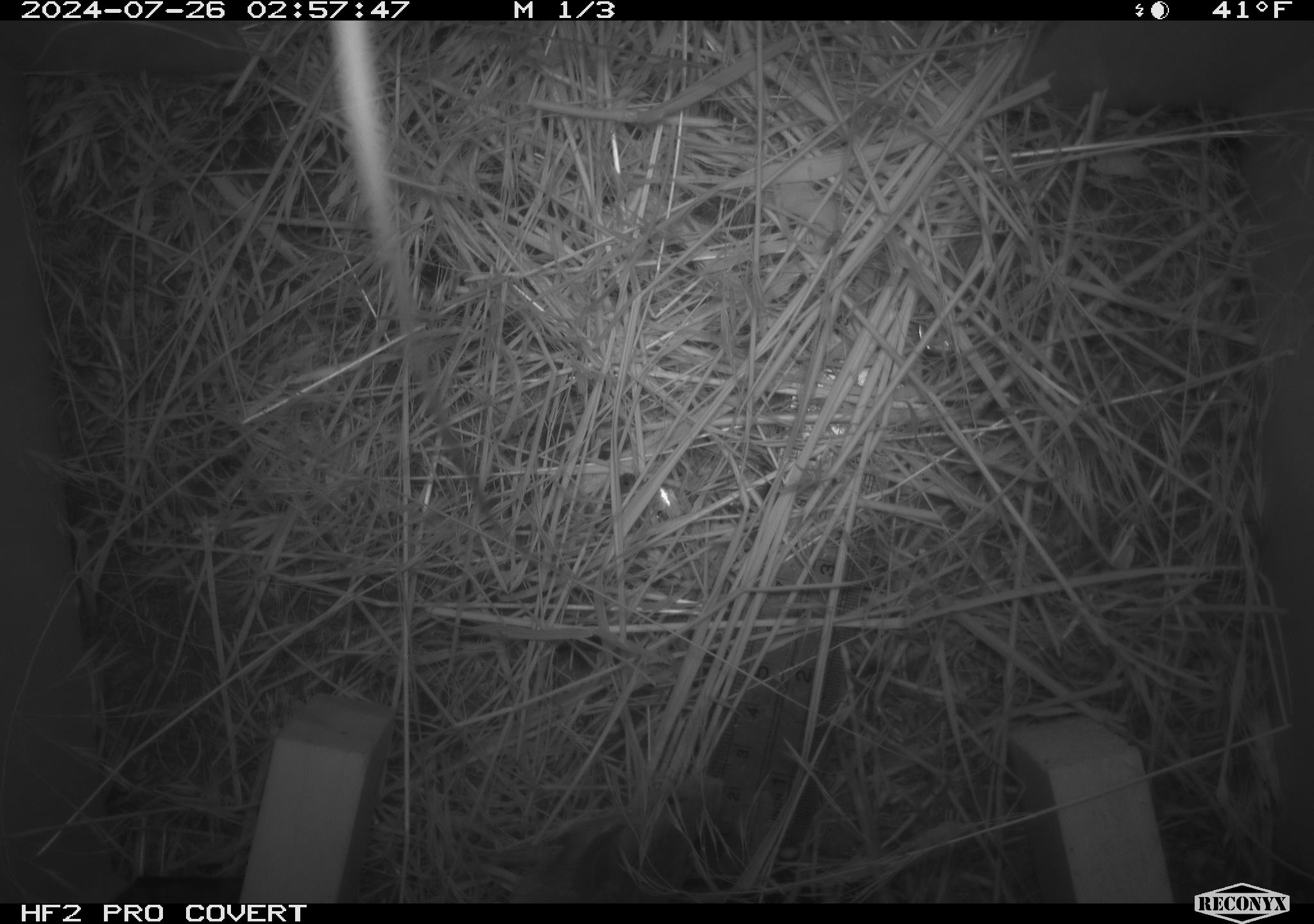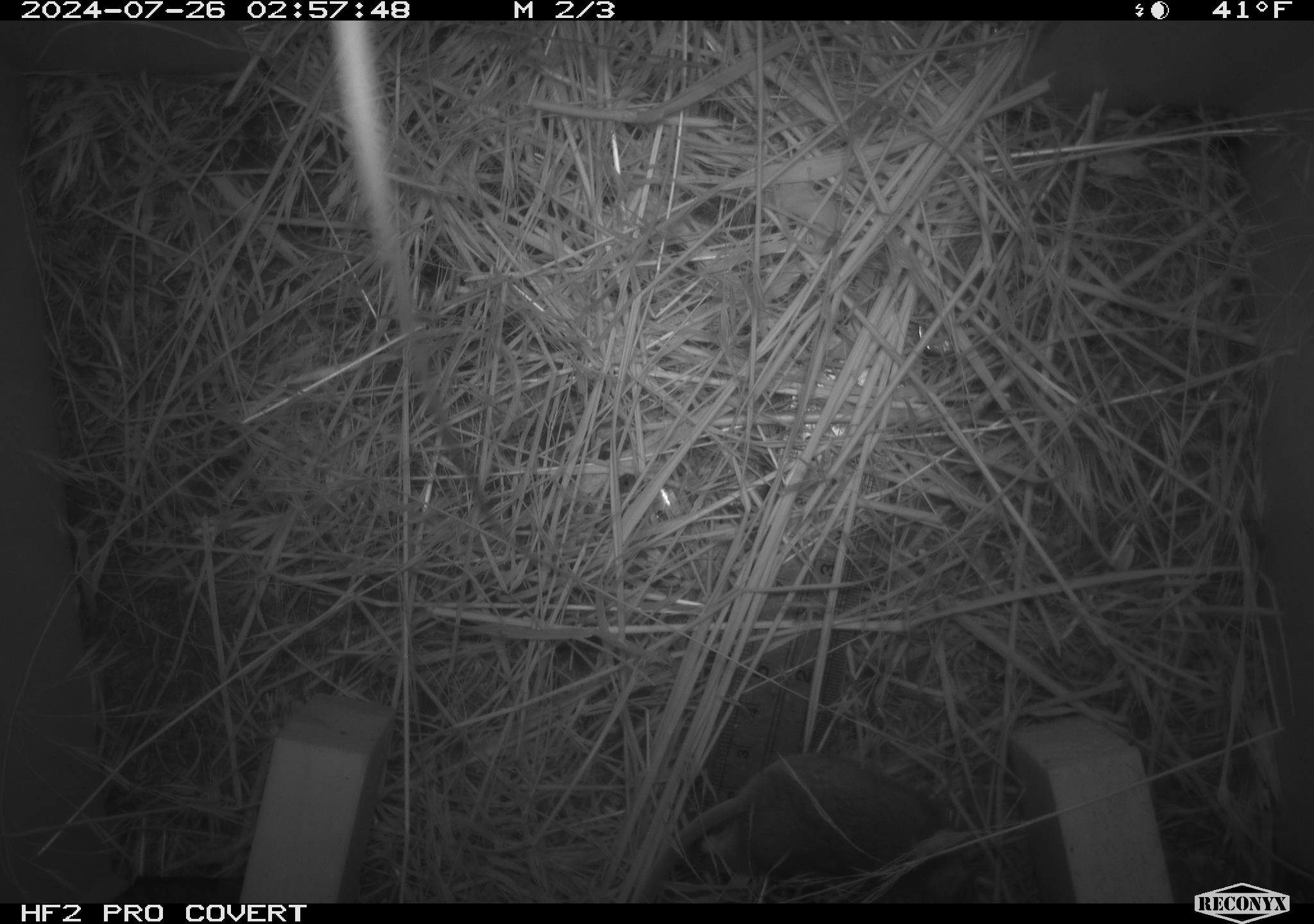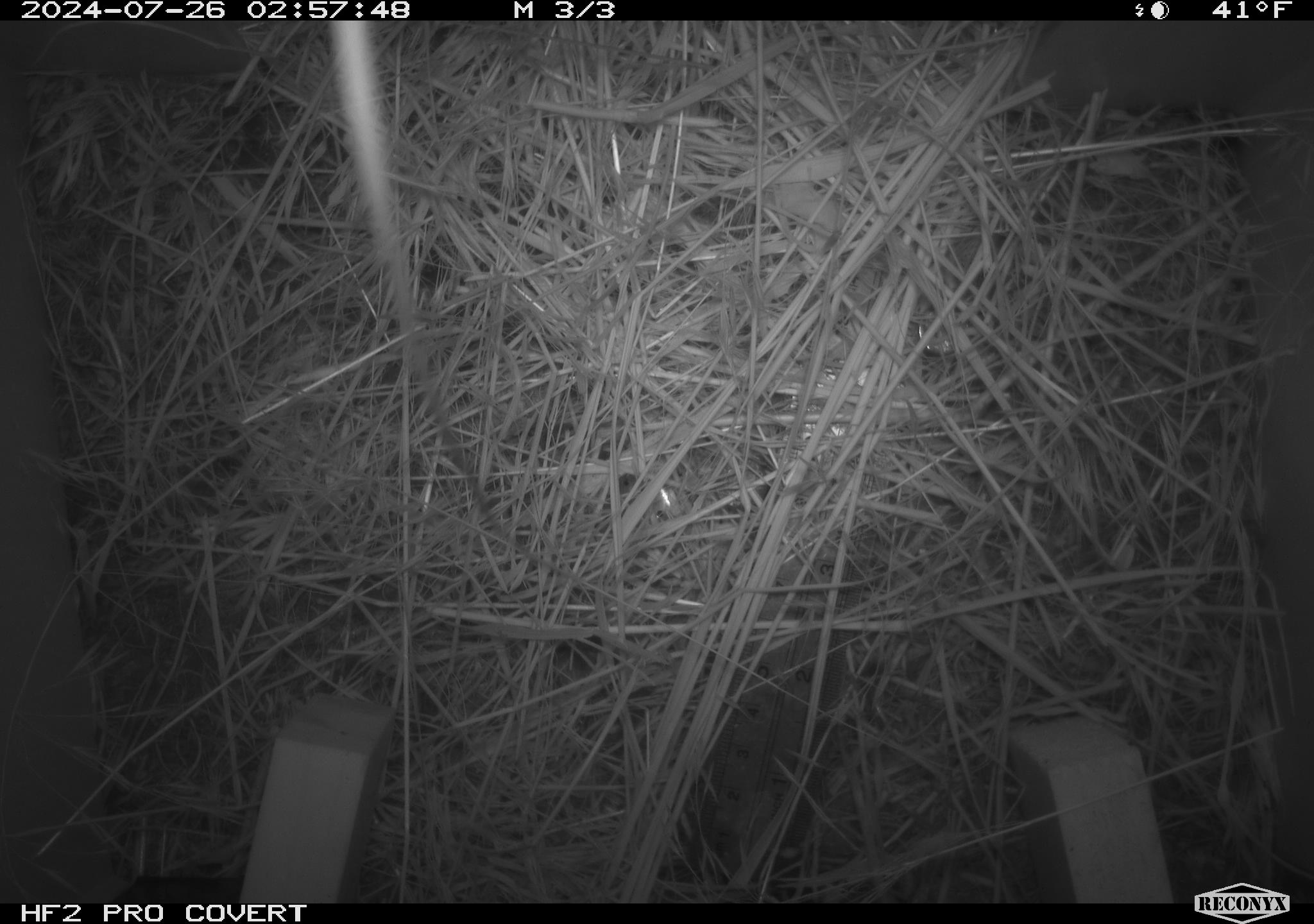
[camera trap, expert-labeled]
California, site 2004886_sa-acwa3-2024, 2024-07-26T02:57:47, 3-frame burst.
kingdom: Animalia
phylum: Chordata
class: Mammalia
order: Rodentia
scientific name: Rodentia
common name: mouse species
Mouse species (Rodentia).